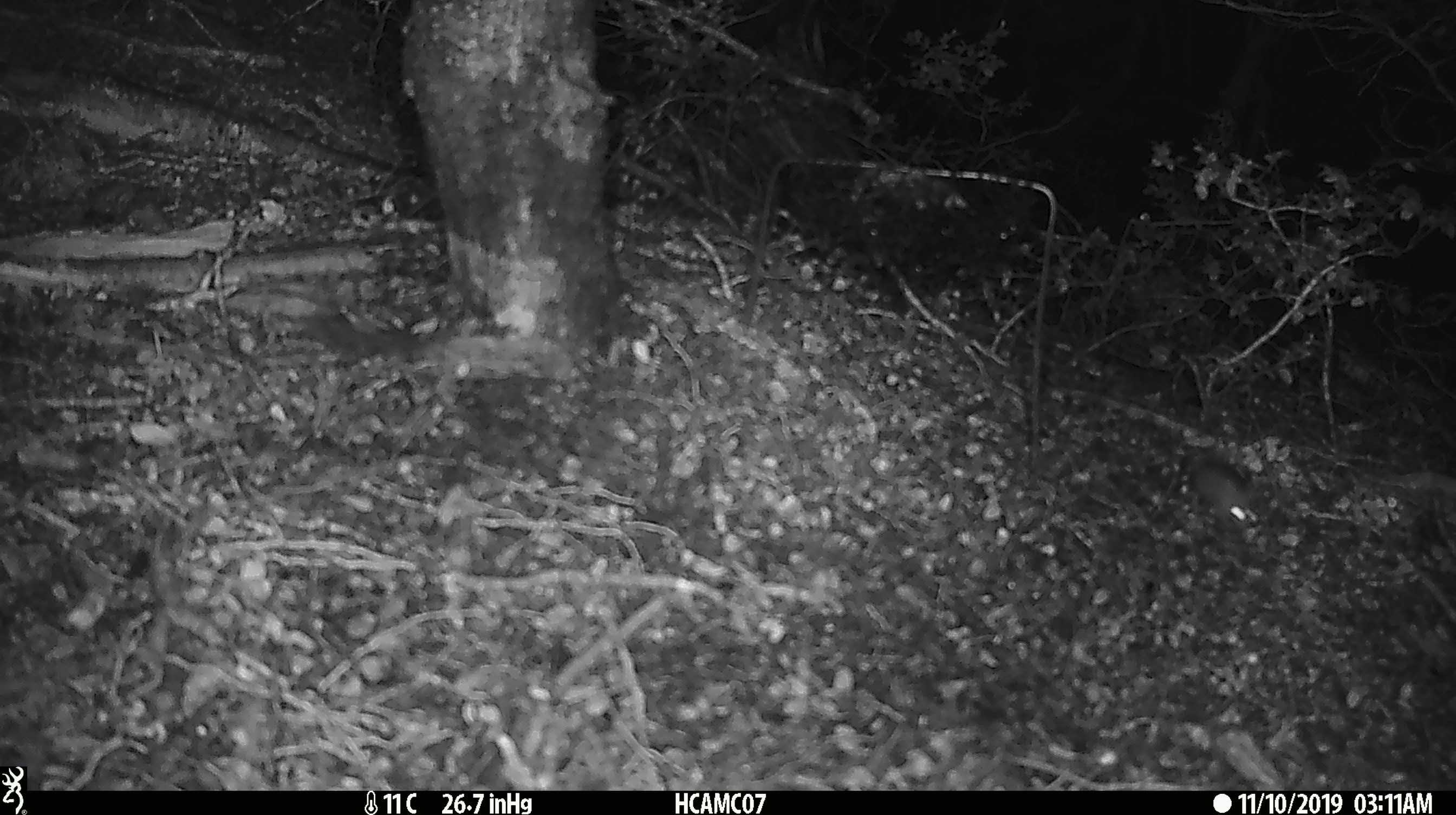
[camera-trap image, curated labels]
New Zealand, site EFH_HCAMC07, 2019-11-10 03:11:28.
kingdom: Animalia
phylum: Chordata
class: Mammalia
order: Rodentia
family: Muridae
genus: Mus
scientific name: Mus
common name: mouse